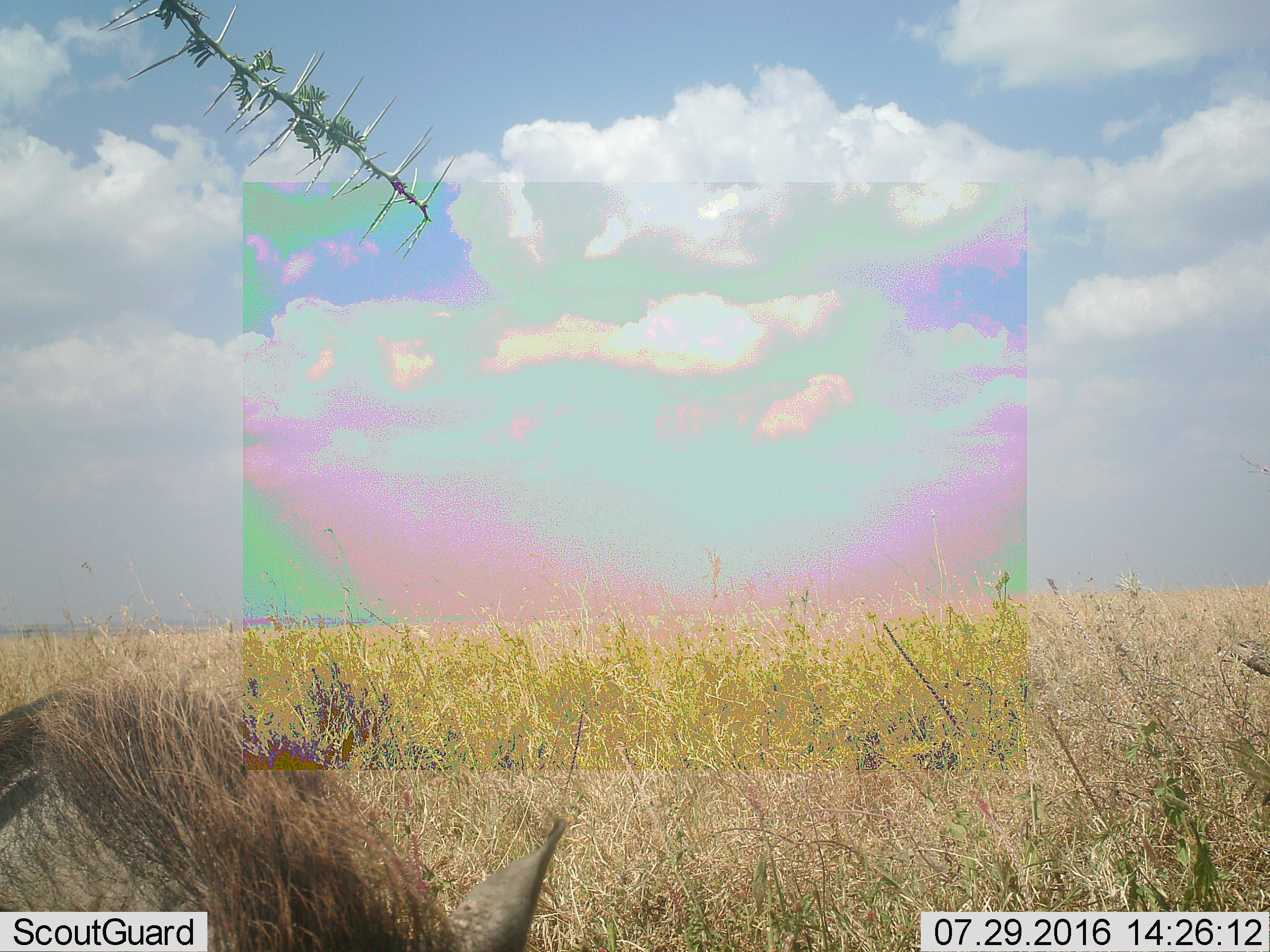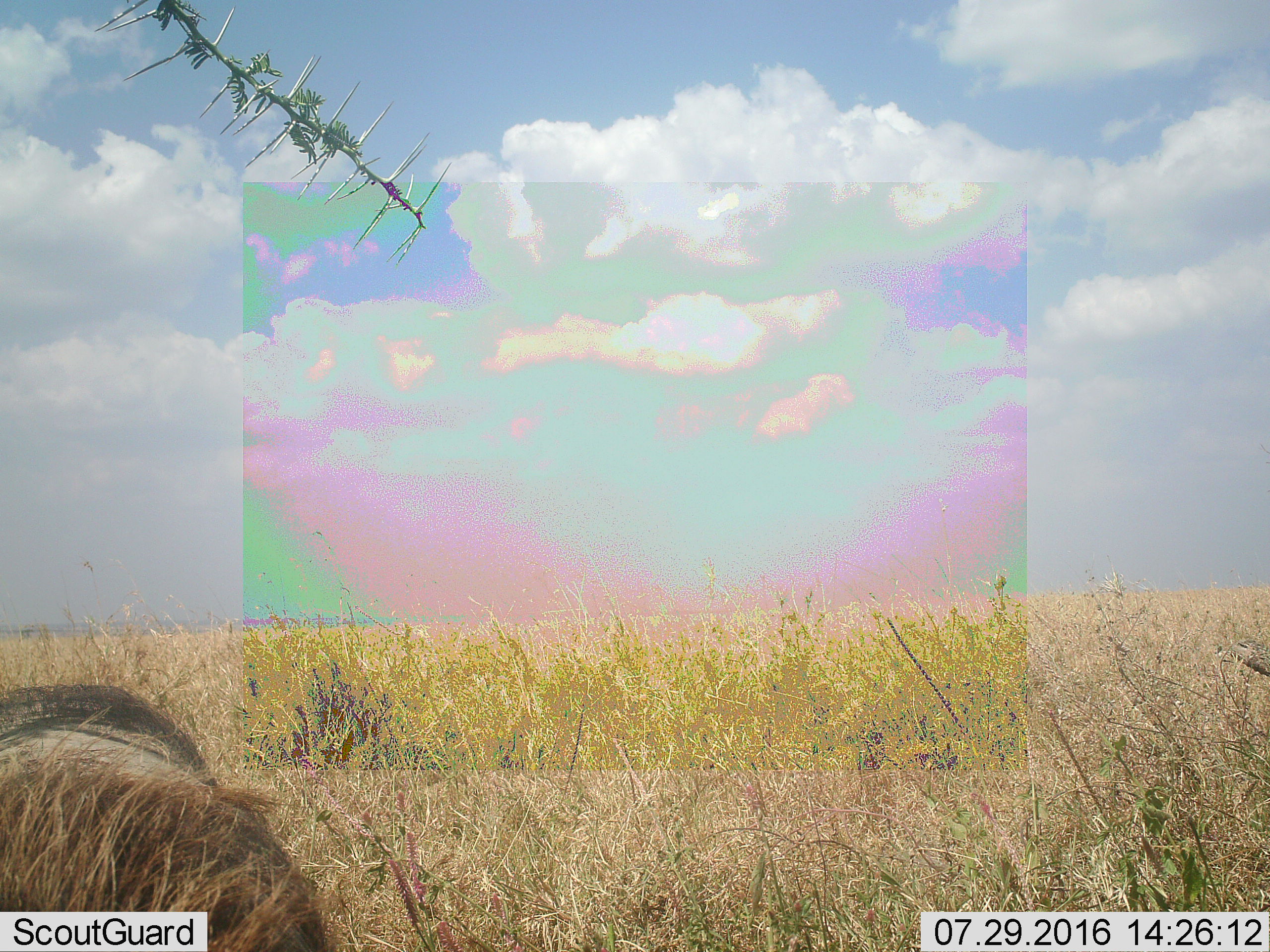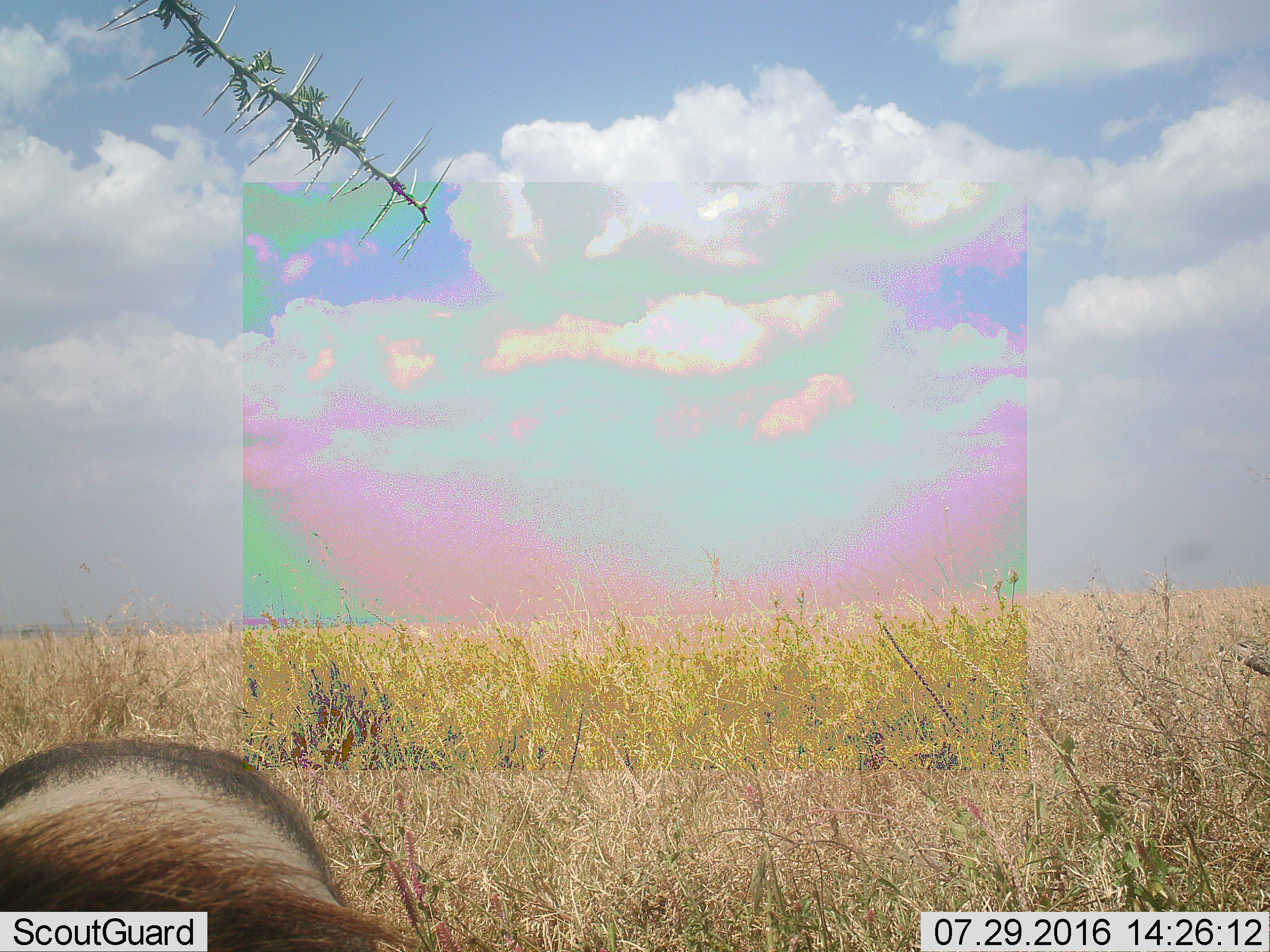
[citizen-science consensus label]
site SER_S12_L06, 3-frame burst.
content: unidentified animal